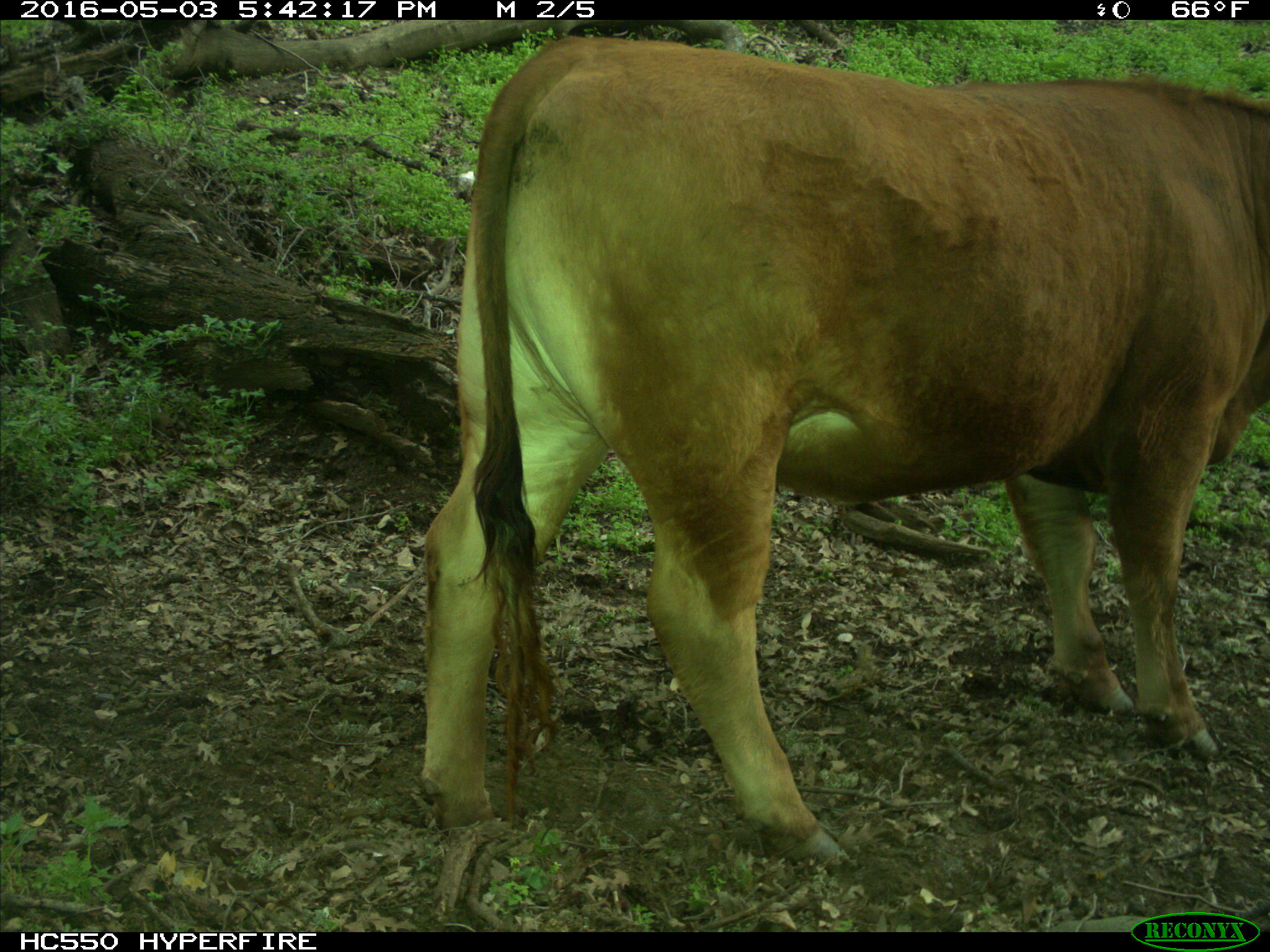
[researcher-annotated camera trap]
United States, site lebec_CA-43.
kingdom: Animalia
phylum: Chordata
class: Mammalia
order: Artiodactyla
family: Bovidae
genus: Bos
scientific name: Bos taurus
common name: domestic cow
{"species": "Bos taurus (domestic cow)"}